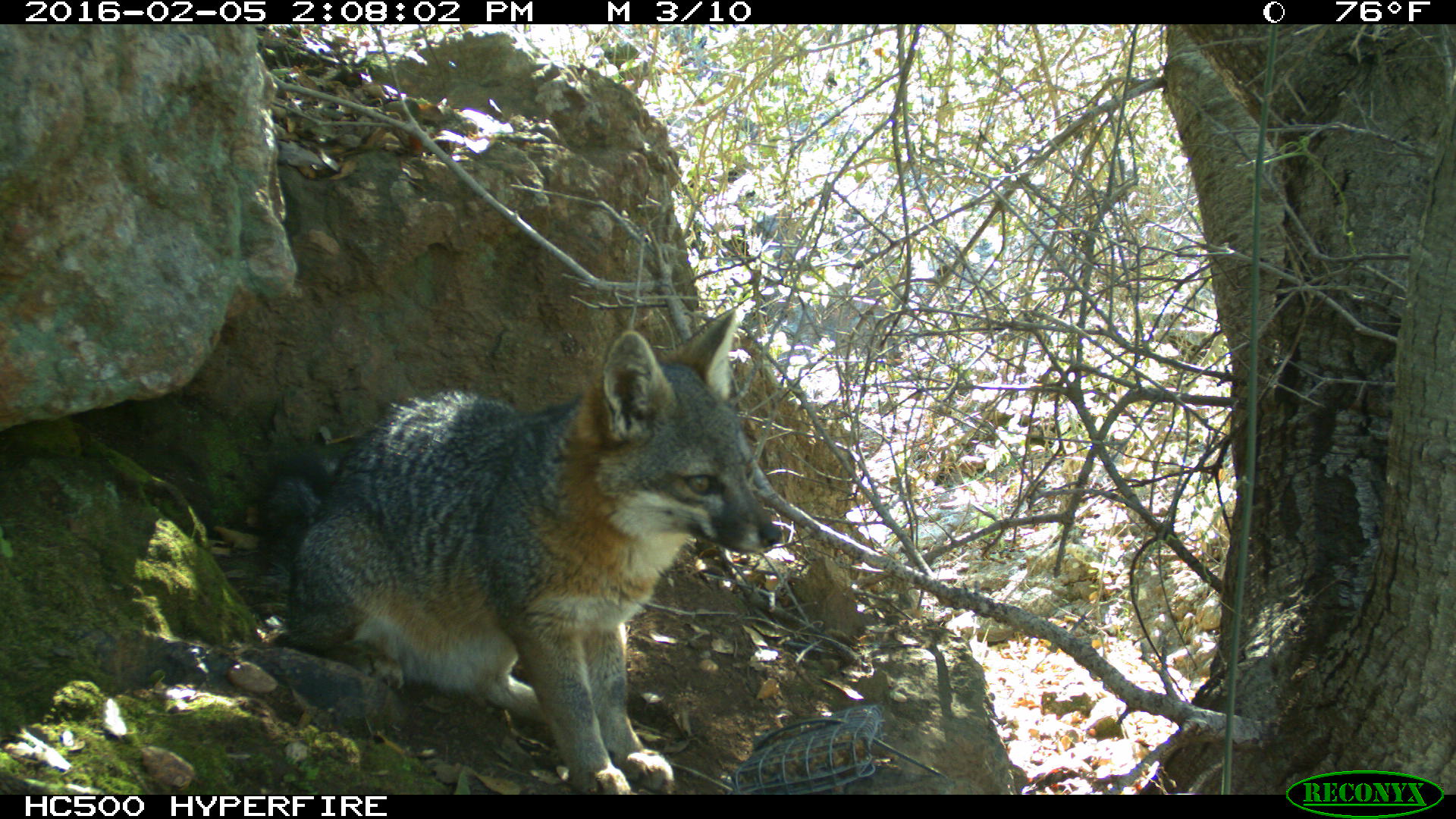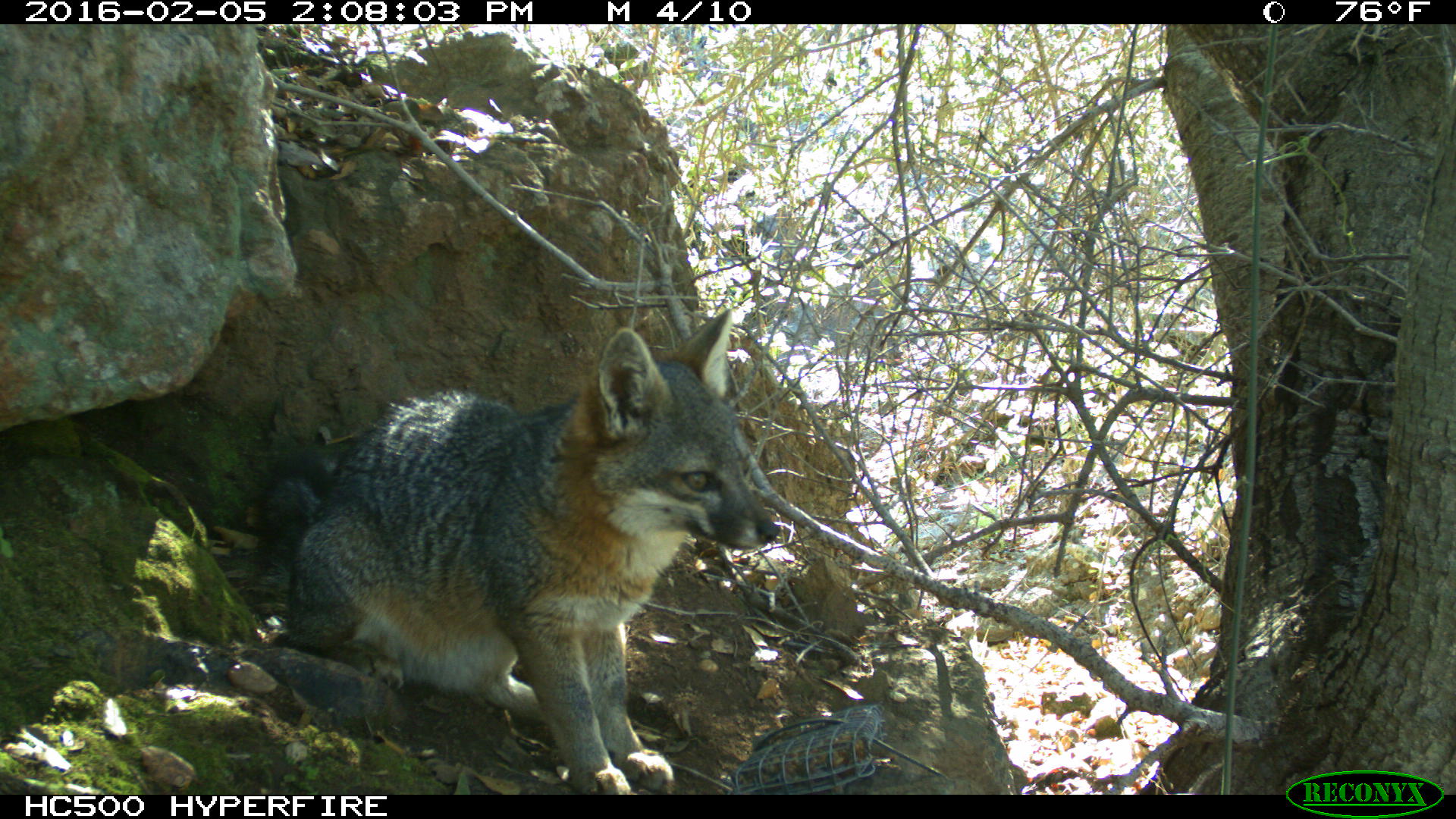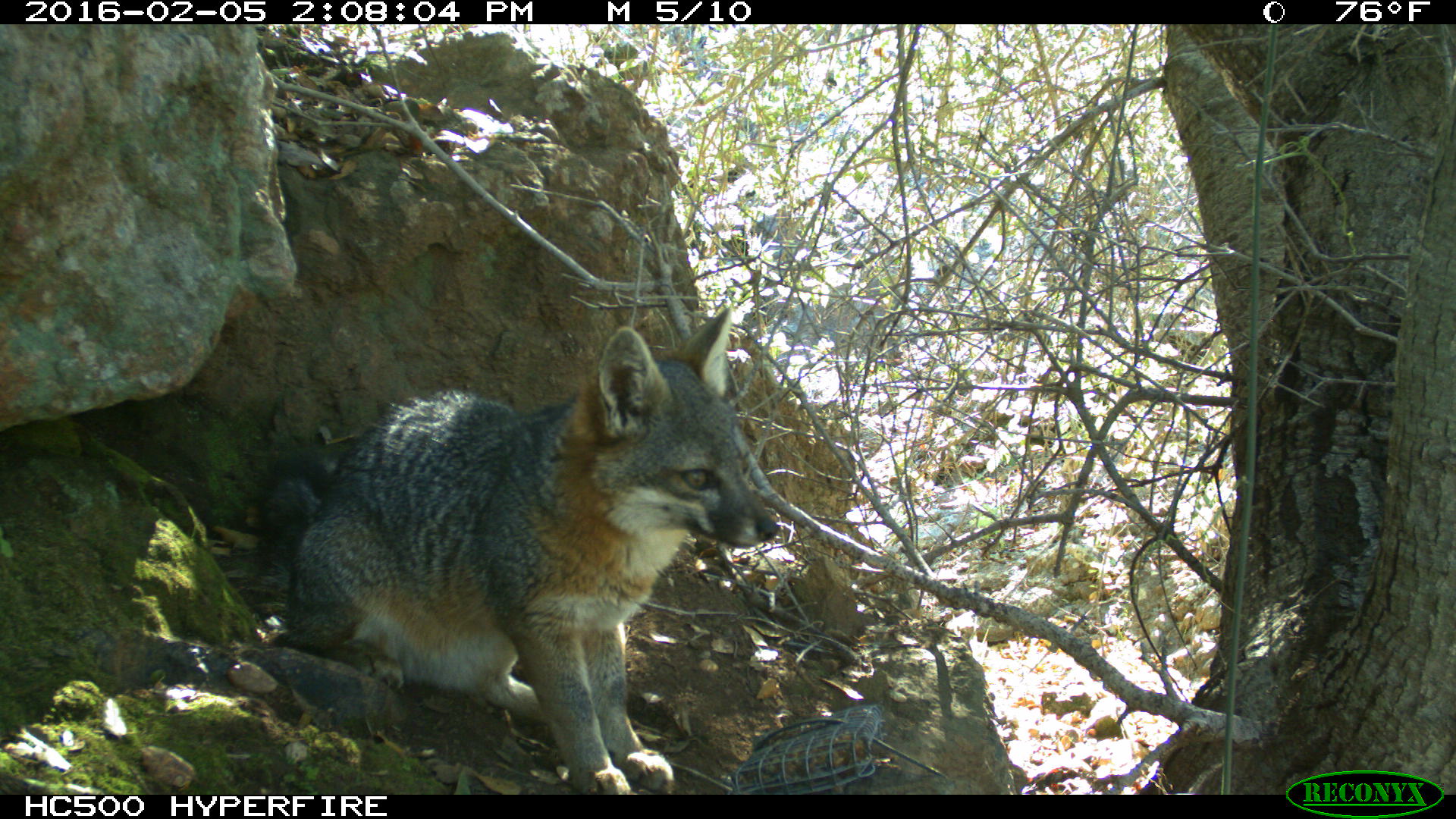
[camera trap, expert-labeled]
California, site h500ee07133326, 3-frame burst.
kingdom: Animalia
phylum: Chordata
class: Mammalia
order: Carnivora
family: Canidae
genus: Urocyon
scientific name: Urocyon littoralis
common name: island fox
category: fox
Fox (island fox) (Urocyon littoralis).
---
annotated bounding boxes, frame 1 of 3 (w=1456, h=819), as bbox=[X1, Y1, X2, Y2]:
fox: bbox=[259, 310, 781, 795]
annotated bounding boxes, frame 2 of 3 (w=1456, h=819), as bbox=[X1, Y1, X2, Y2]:
fox: bbox=[259, 310, 779, 795]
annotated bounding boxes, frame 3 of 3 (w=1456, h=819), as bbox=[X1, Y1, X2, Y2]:
fox: bbox=[259, 303, 780, 793]